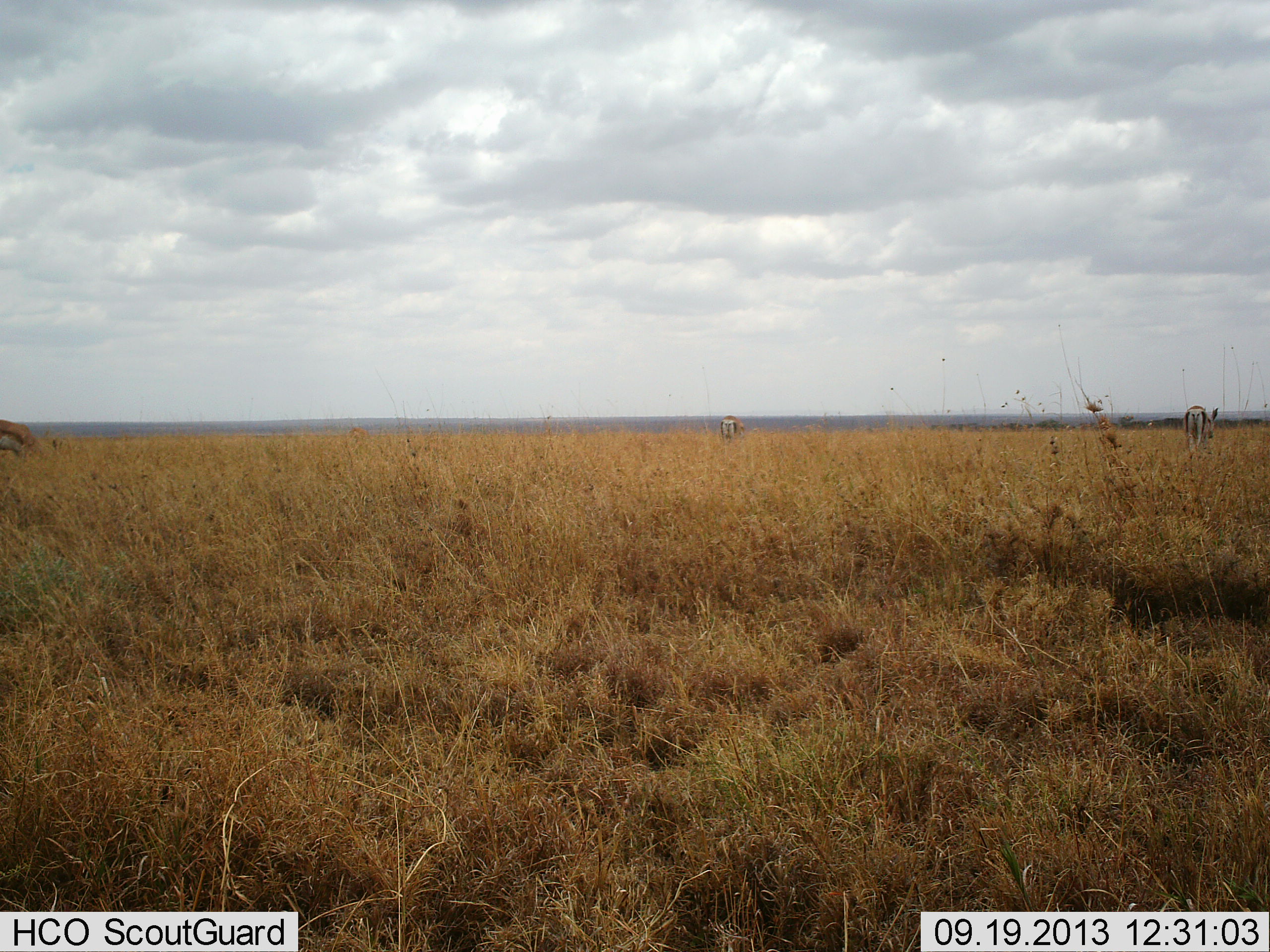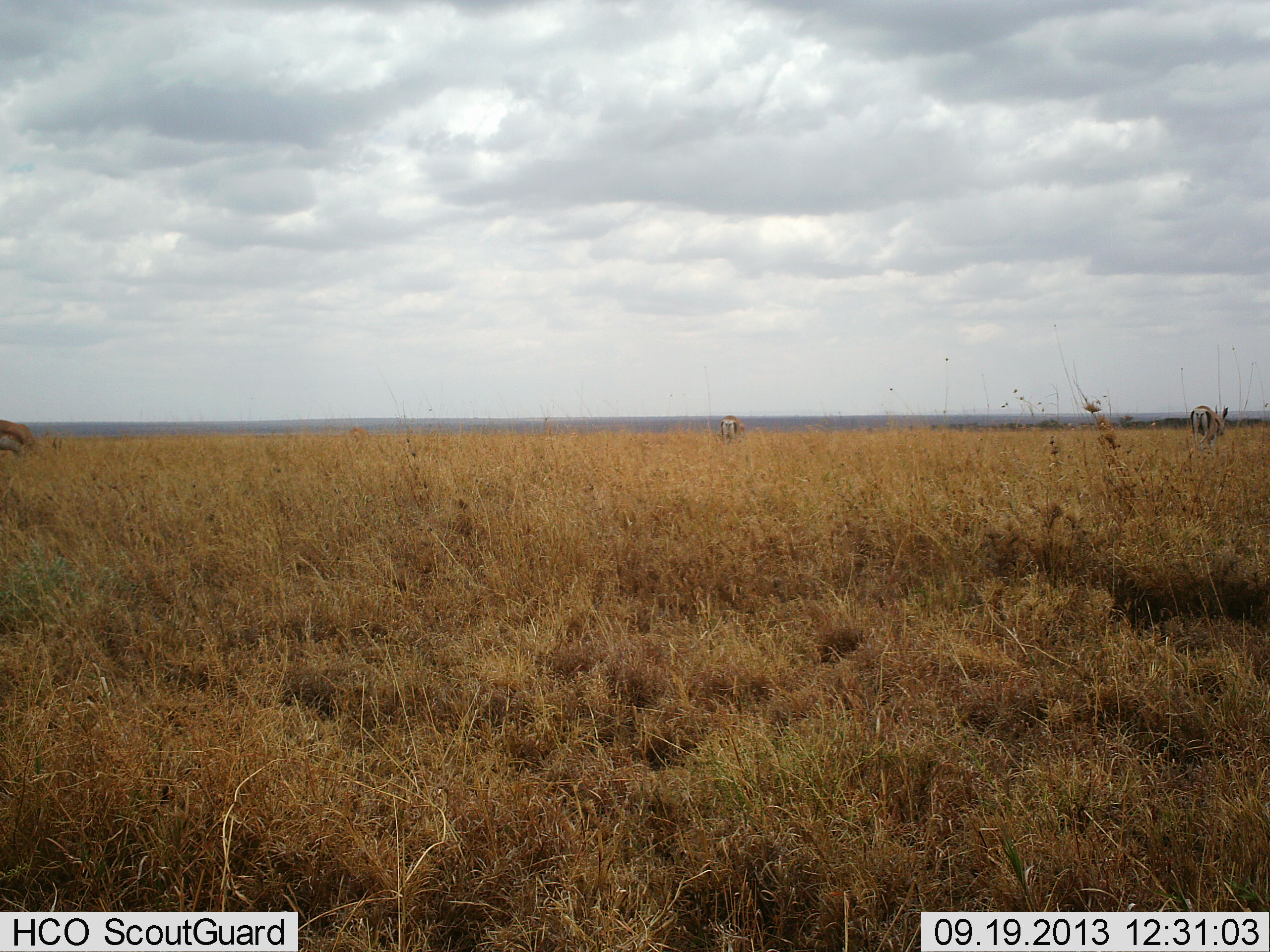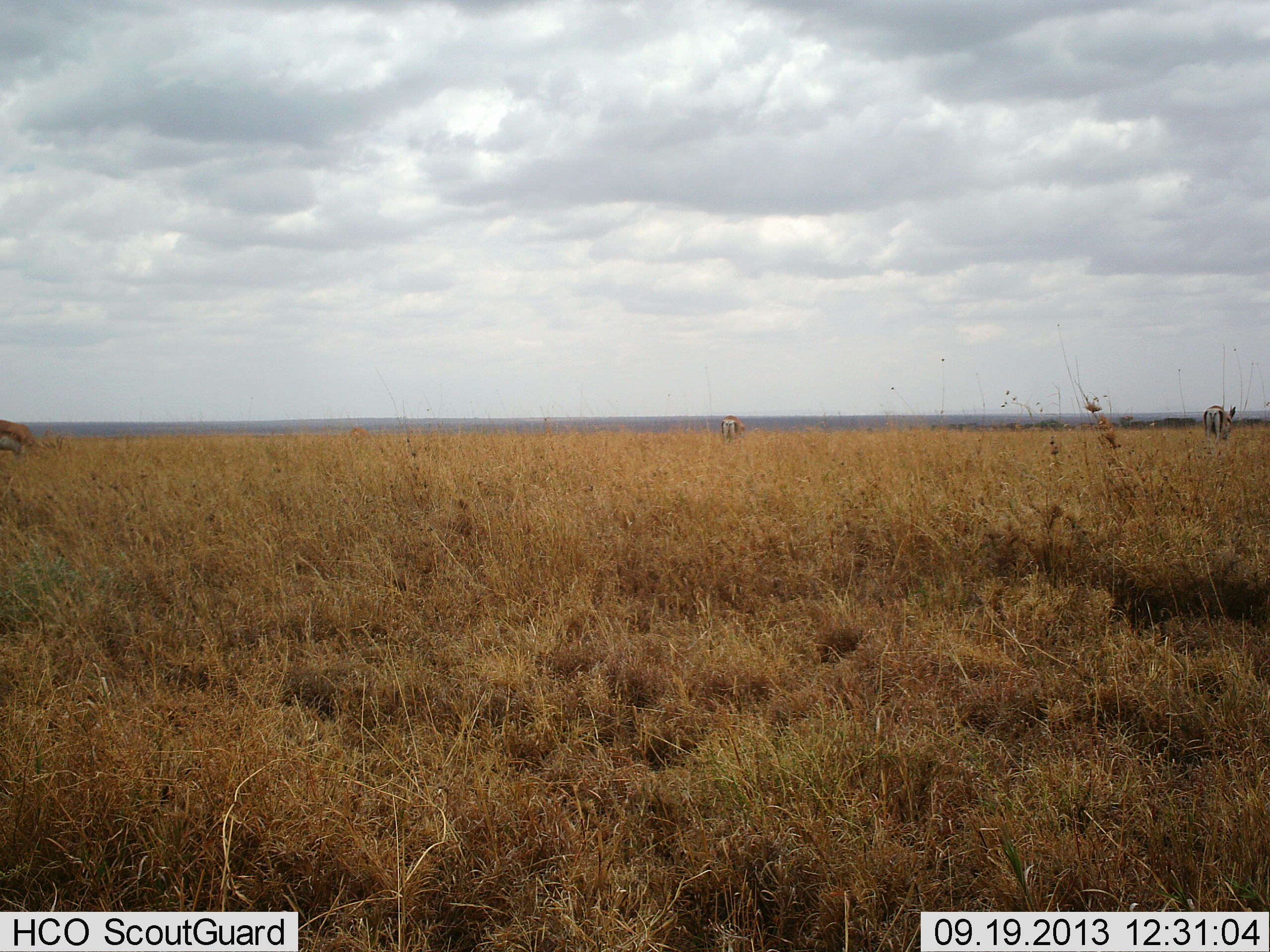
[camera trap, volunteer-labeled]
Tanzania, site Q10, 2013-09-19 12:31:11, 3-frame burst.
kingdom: Animalia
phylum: Chordata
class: Mammalia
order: Artiodactyla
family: Bovidae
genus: Eudorcas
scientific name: Eudorcas thomsonii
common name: thomson's gazelle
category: gazellethomsons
Gazellethomsons (thomson's gazelle) (Eudorcas thomsonii), count 3. Behavior (volunteer vote fractions): standing 43%, resting 0%, moving 38%, interacting 0%. Young present (vote fraction): 0%. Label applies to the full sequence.